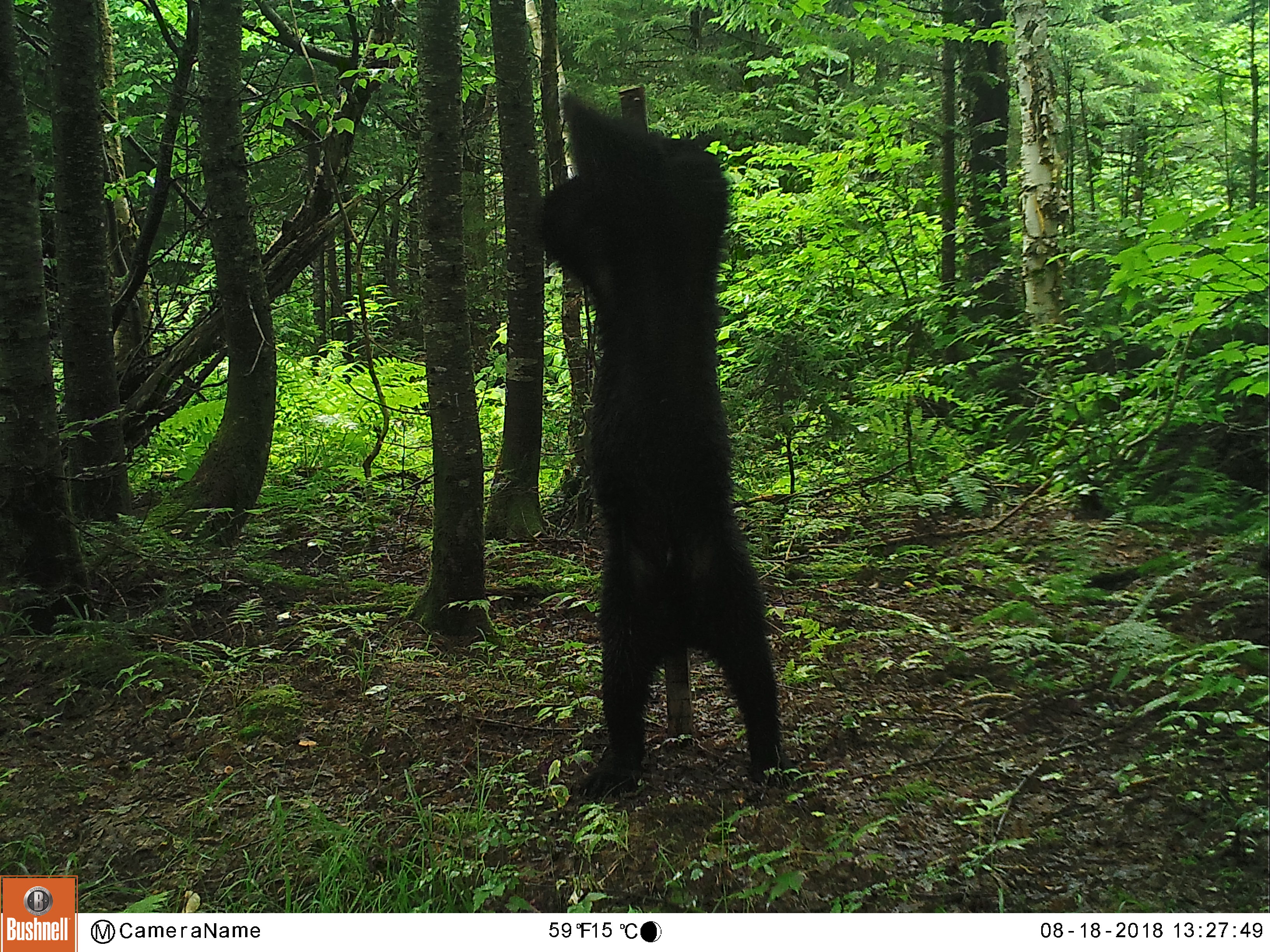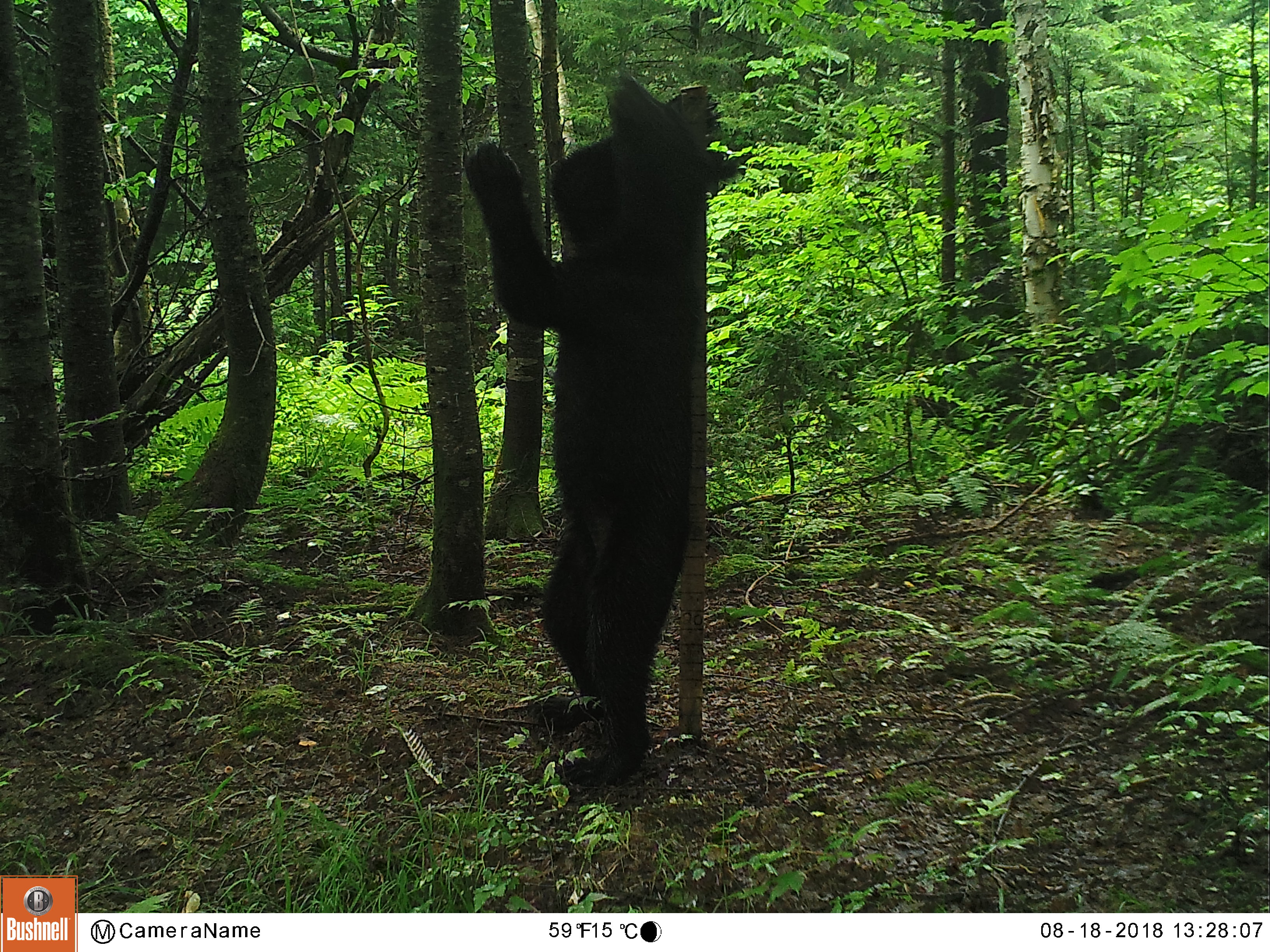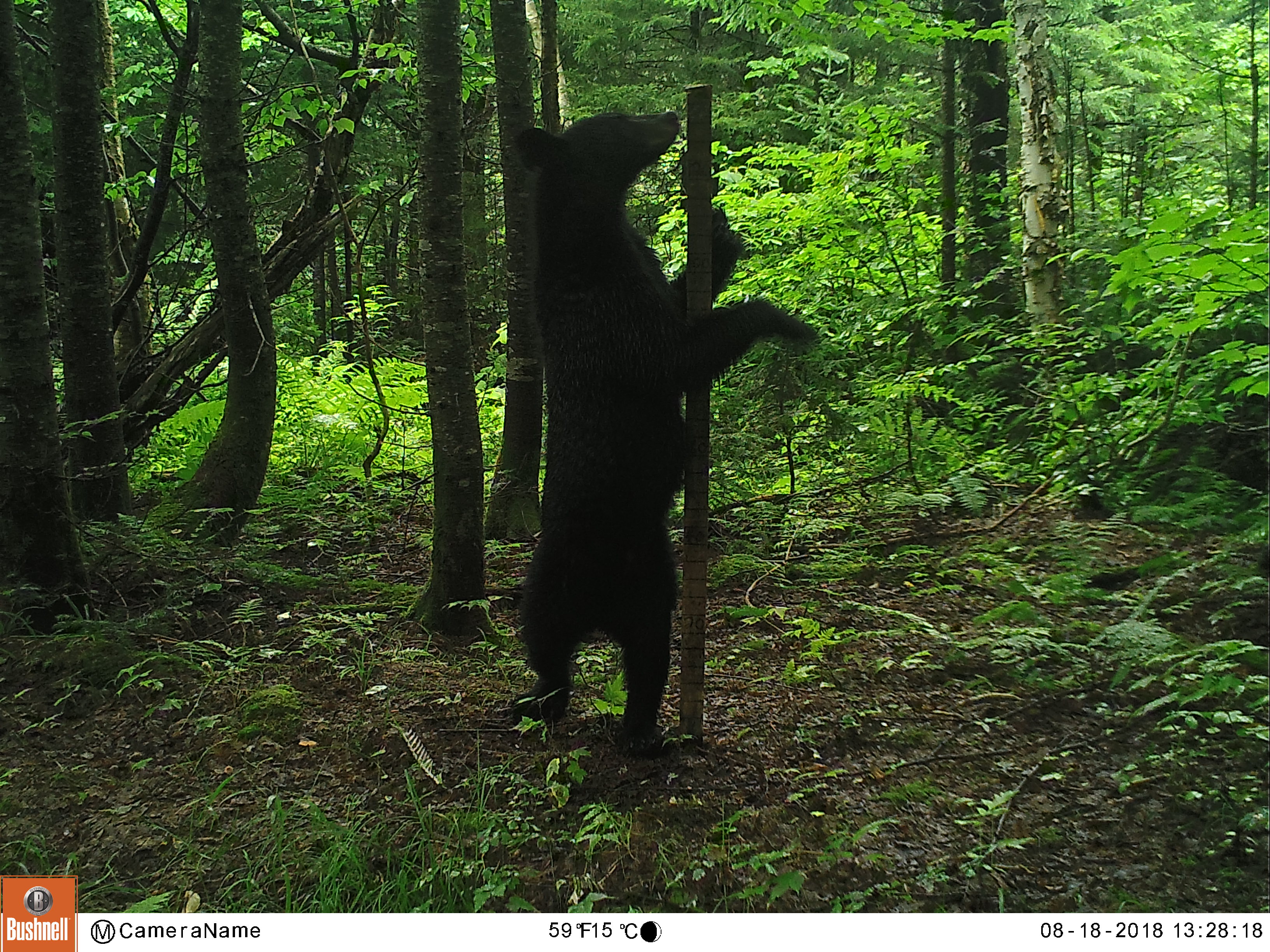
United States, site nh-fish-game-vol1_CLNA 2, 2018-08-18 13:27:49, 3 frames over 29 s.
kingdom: Animalia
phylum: Chordata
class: Mammalia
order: Carnivora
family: Ursidae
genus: Ursus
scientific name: Ursus americanus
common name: black bear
Black bear (Ursus americanus).